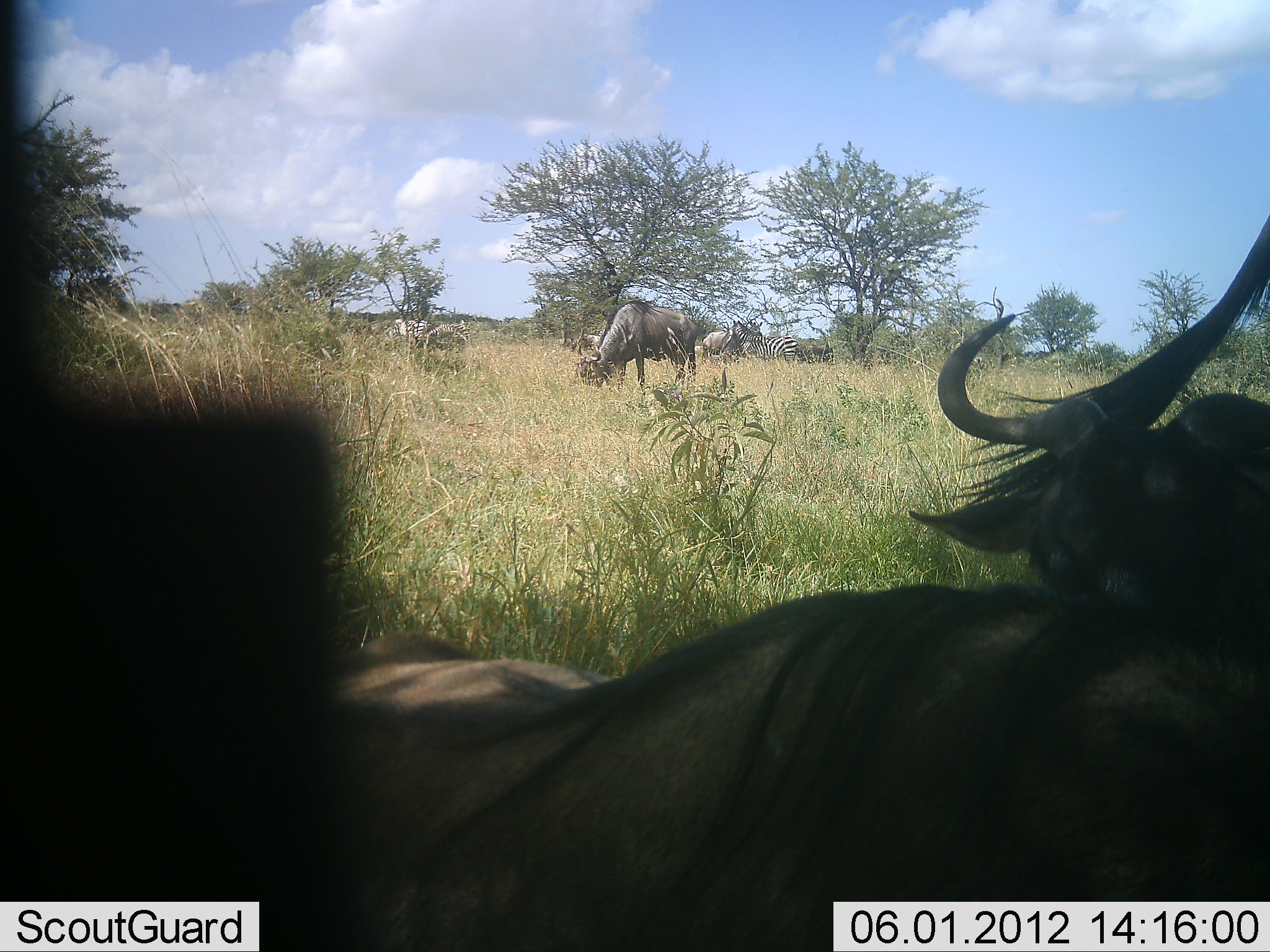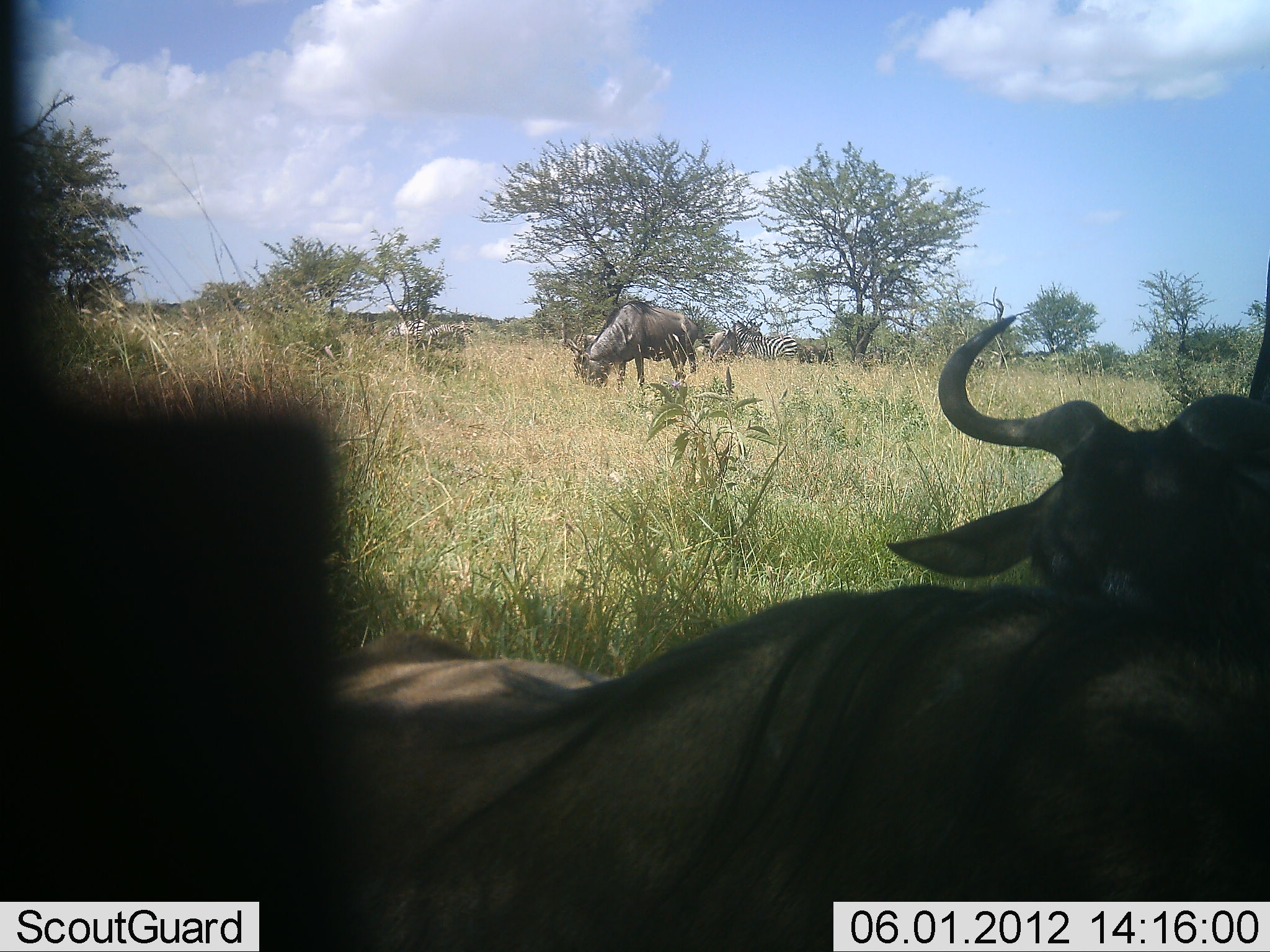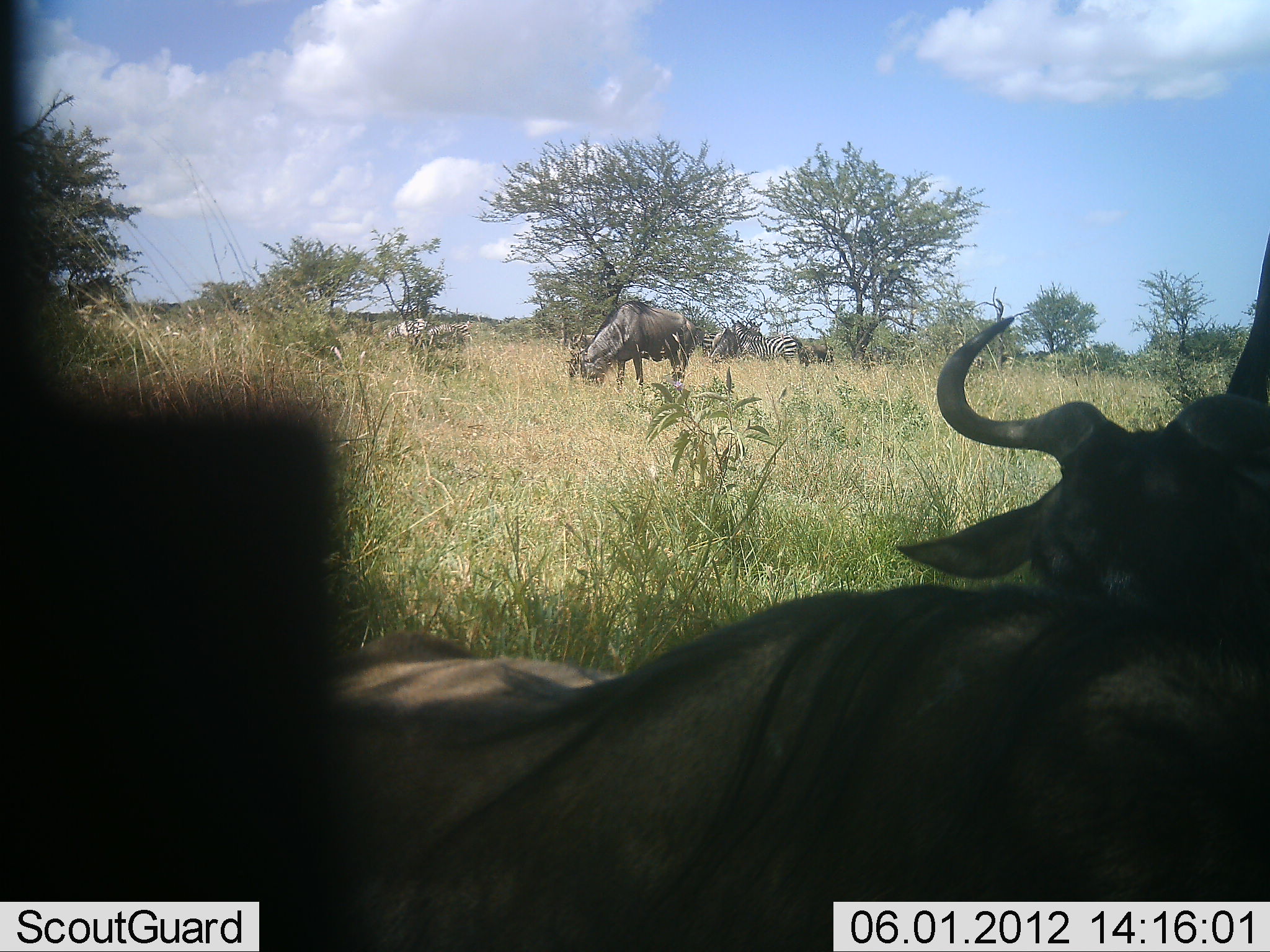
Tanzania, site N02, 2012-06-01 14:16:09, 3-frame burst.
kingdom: Animalia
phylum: Chordata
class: Mammalia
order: Artiodactyla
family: Bovidae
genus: Connochaetes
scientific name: Connochaetes taurinus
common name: blue wildebeest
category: wildebeest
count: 4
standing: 45%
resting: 73%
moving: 0%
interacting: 0%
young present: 0%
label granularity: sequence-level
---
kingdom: Animalia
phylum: Chordata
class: Mammalia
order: Perissodactyla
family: Equidae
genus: Equus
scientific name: Equus quagga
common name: plains zebra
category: zebra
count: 2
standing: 80%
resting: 0%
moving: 10%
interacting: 0%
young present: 0%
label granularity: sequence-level